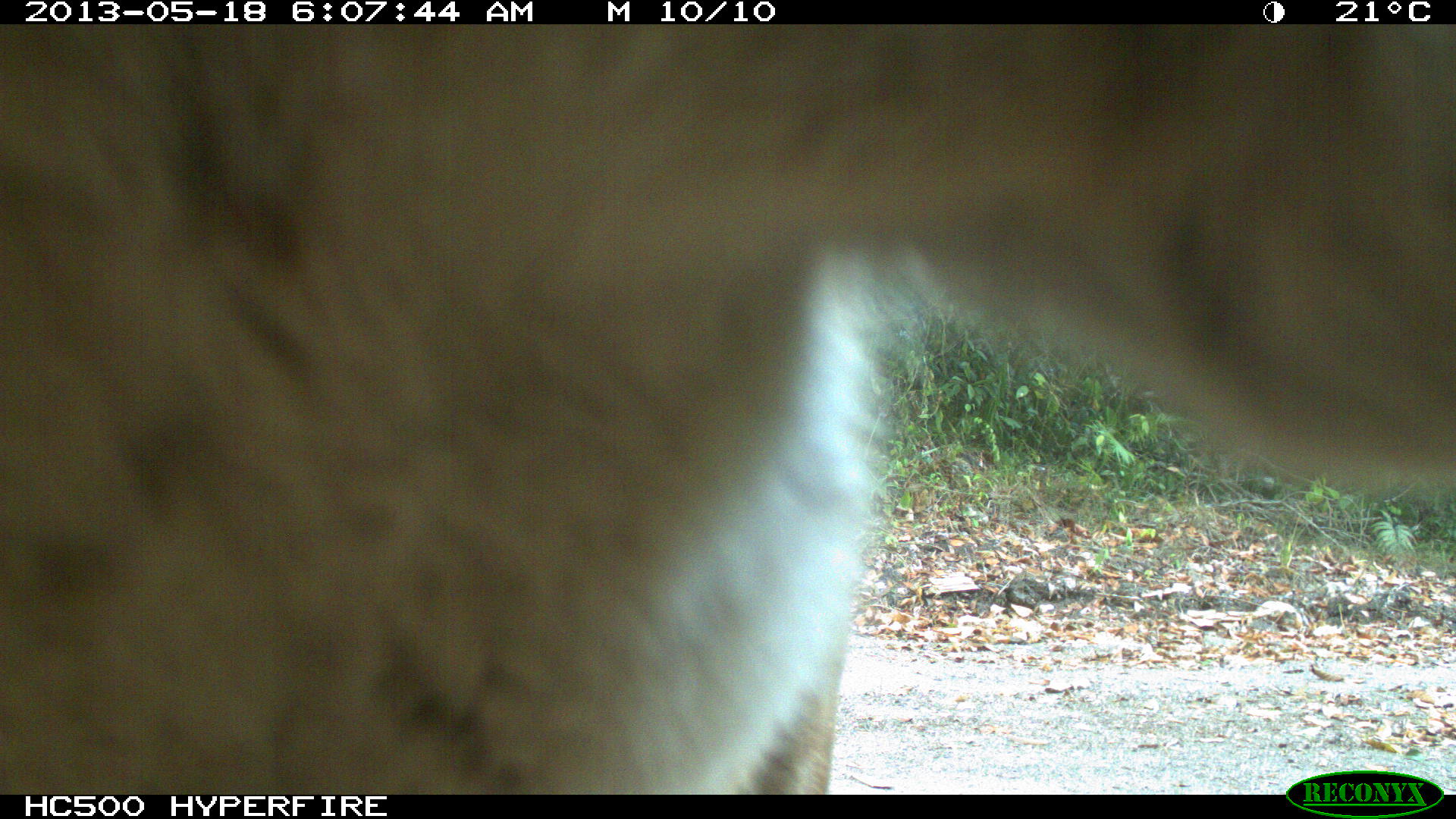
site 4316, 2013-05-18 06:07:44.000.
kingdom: Animalia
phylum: Chordata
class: Mammalia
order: Carnivora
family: Felidae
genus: Puma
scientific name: Puma concolor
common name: mountain lion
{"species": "Puma concolor (mountain lion)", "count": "1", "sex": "male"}